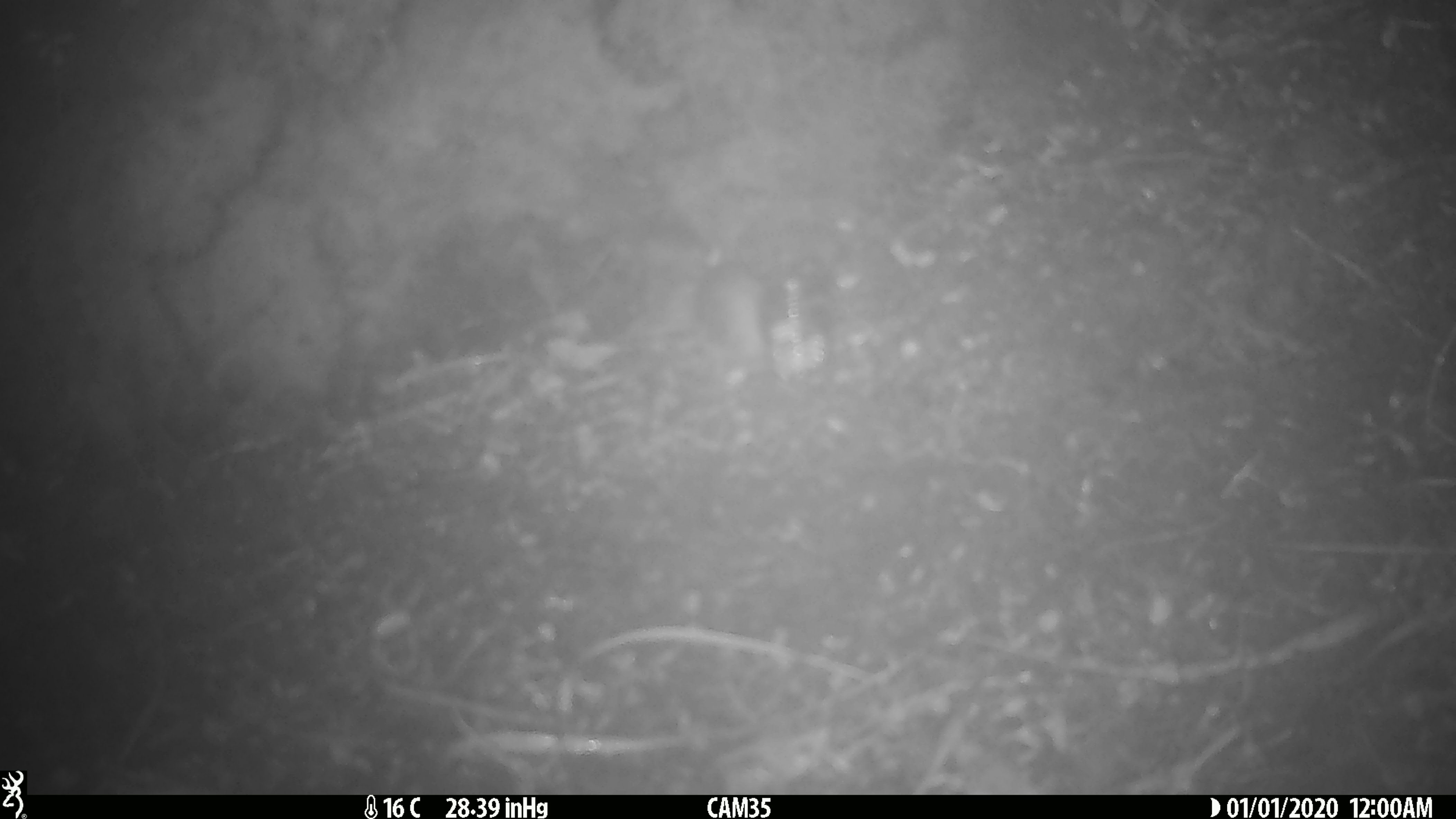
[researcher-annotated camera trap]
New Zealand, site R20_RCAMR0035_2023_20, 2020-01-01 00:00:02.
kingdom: Animalia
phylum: Chordata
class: Mammalia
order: Rodentia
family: Muridae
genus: Mus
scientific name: Mus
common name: mouse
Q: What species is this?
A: Mouse (Mus).